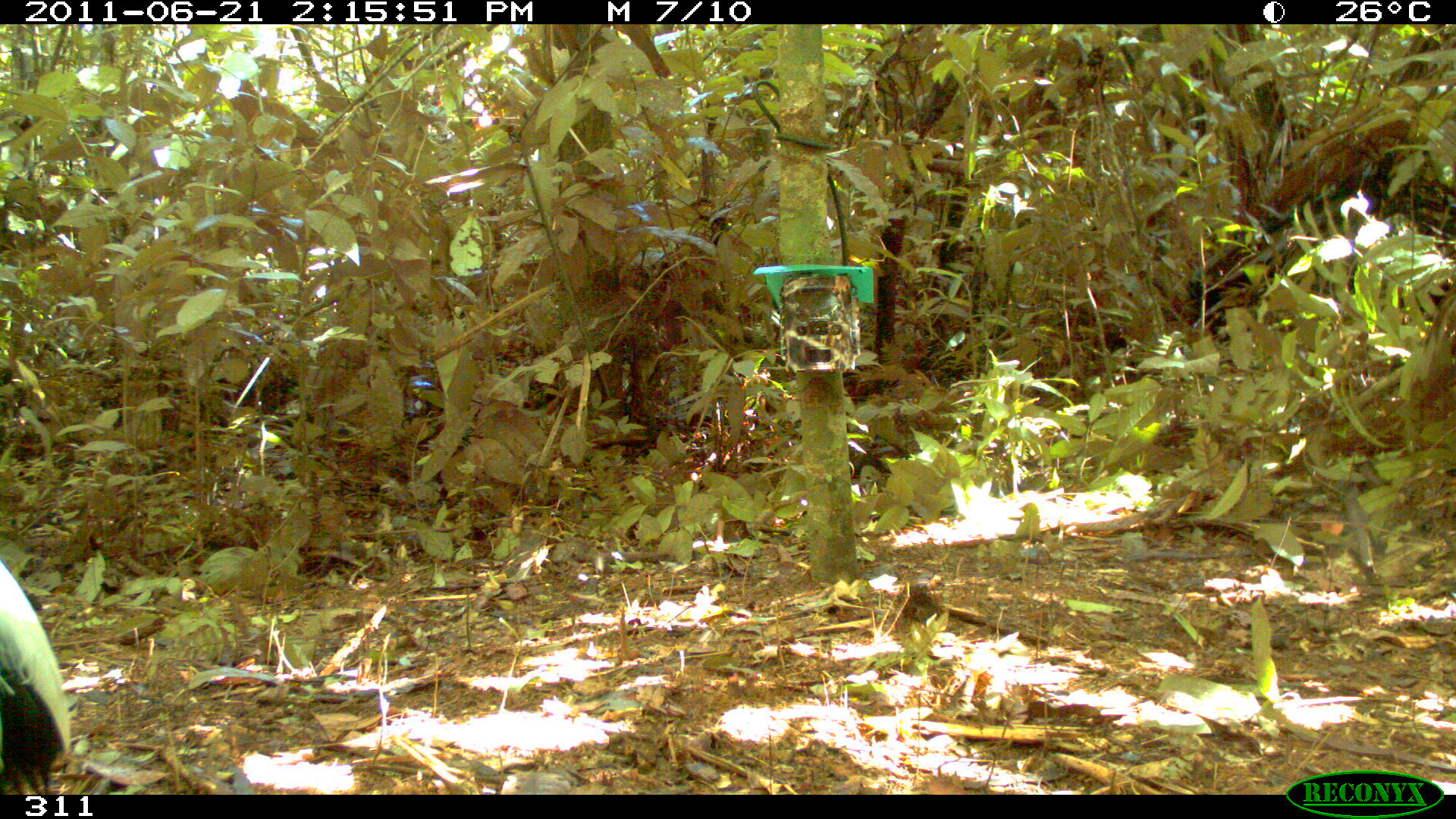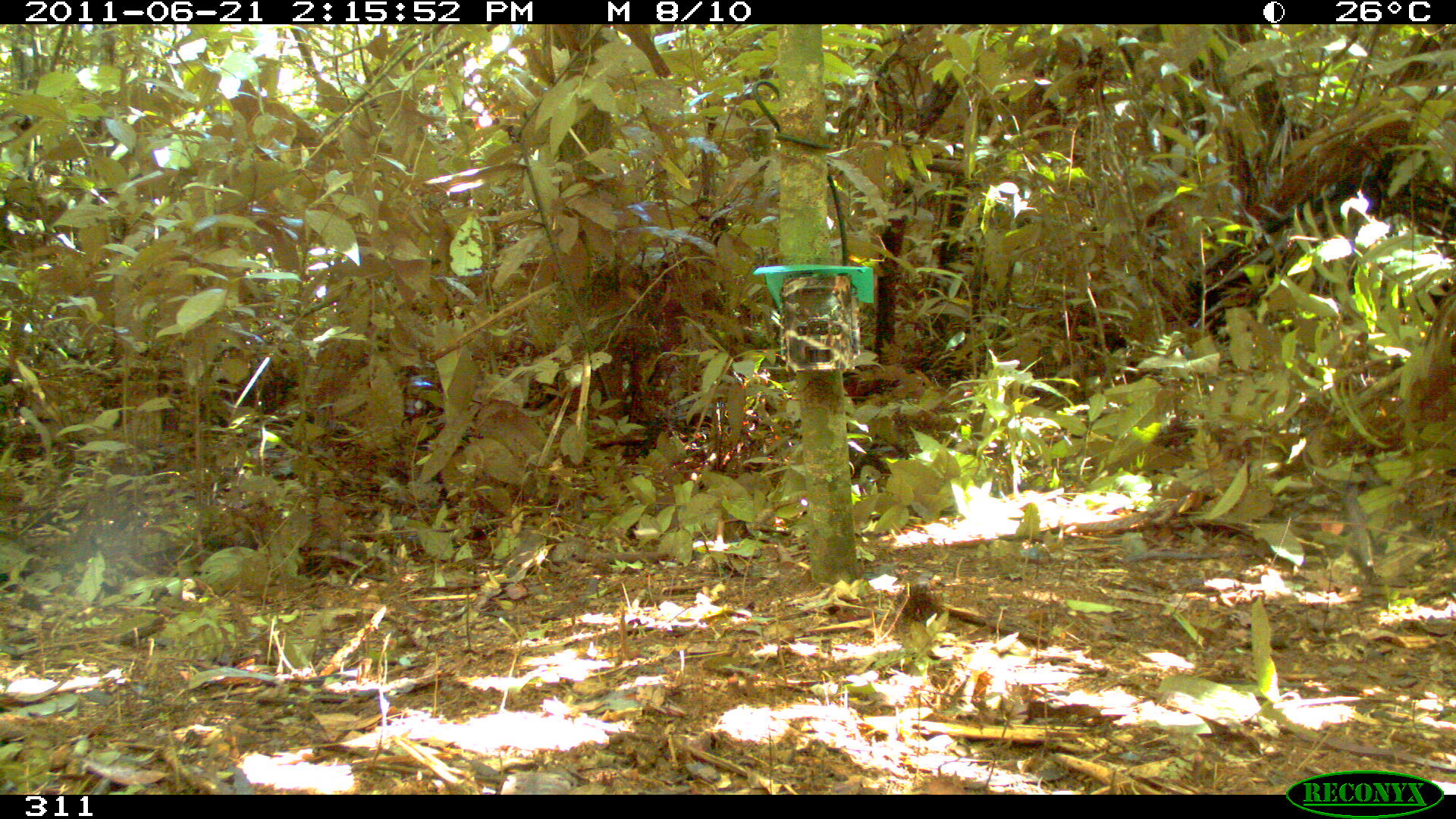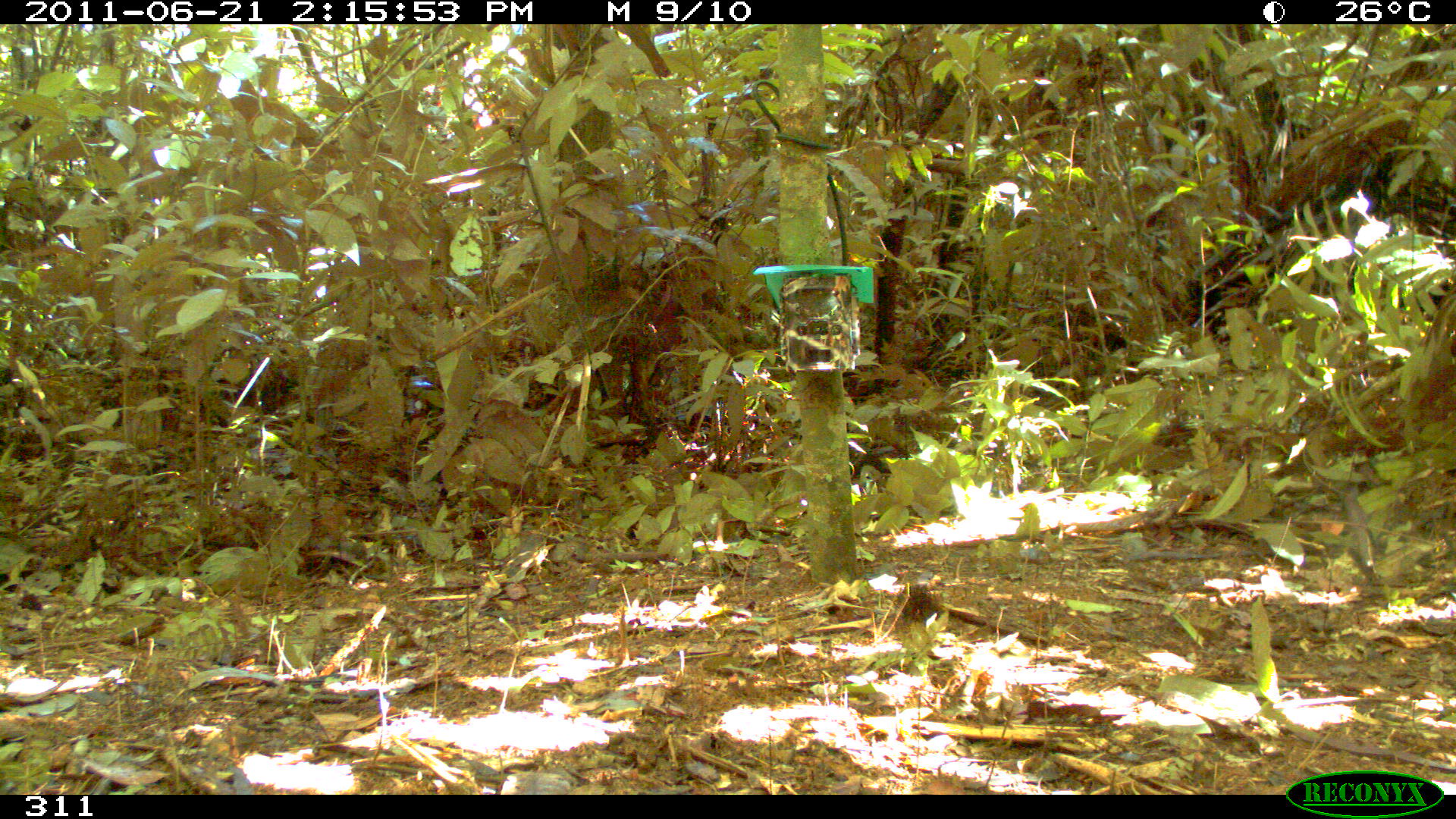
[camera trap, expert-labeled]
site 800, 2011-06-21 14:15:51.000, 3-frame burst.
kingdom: Animalia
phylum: Chordata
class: Aves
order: Gruiformes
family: Psophiidae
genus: Psophia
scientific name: Psophia leucoptera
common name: pale-winged trumpeter